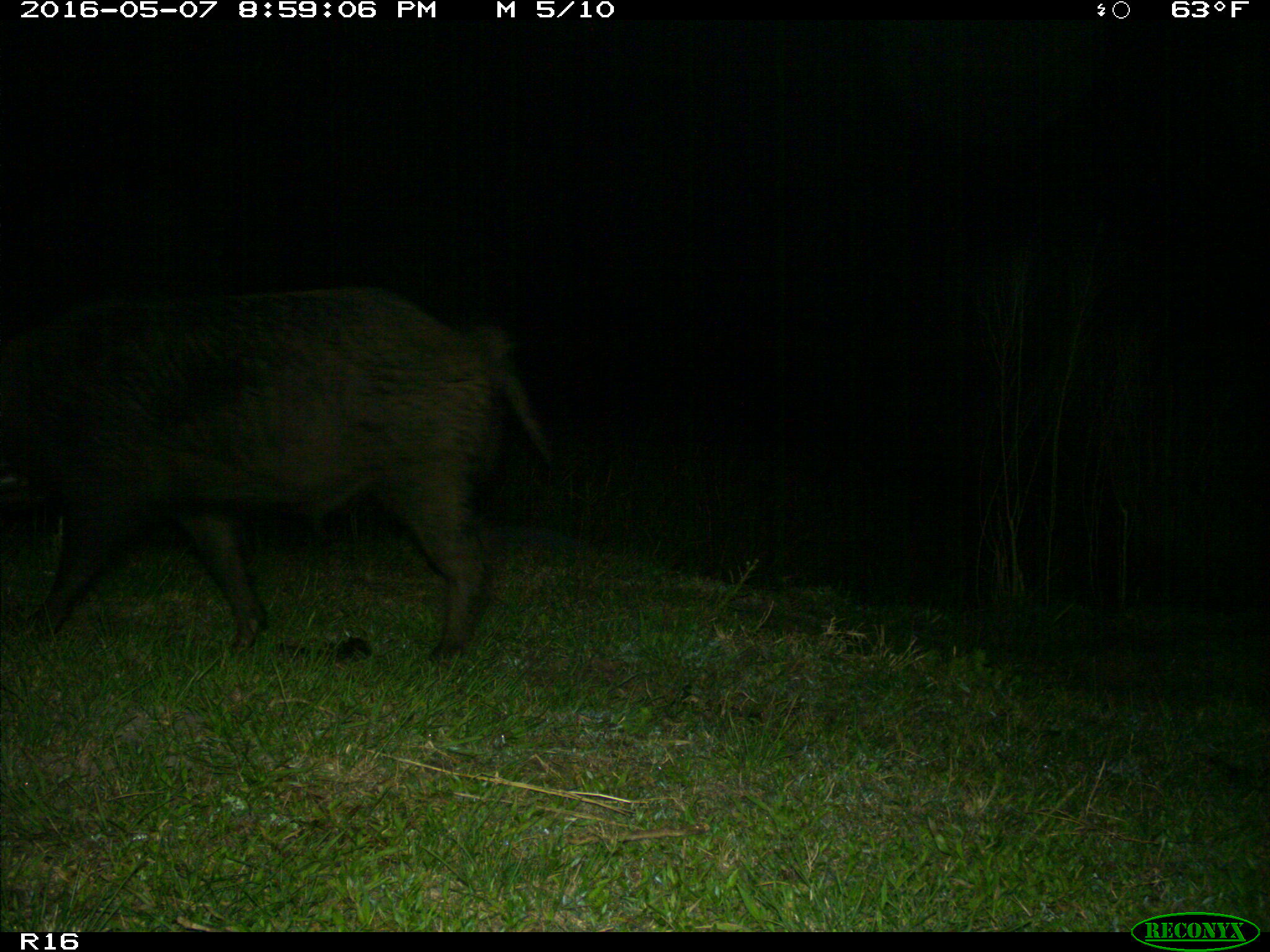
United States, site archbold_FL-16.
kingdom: Animalia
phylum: Chordata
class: Mammalia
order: Artiodactyla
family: Suidae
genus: Sus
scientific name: Sus scrofa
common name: wild boar